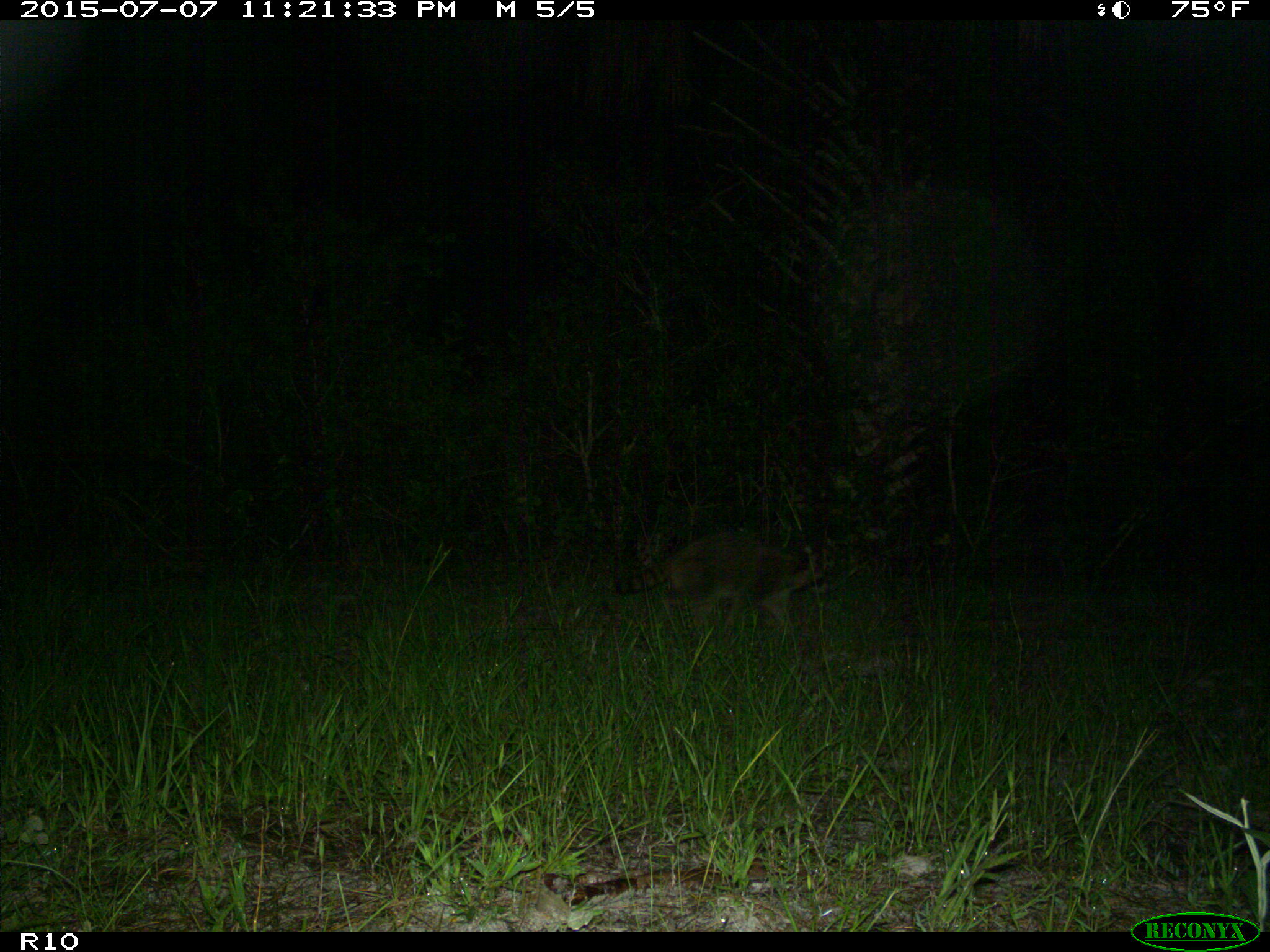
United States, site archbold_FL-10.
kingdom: Animalia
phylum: Chordata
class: Mammalia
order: Carnivora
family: Procyonidae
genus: Procyon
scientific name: Procyon lotor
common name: common raccoon